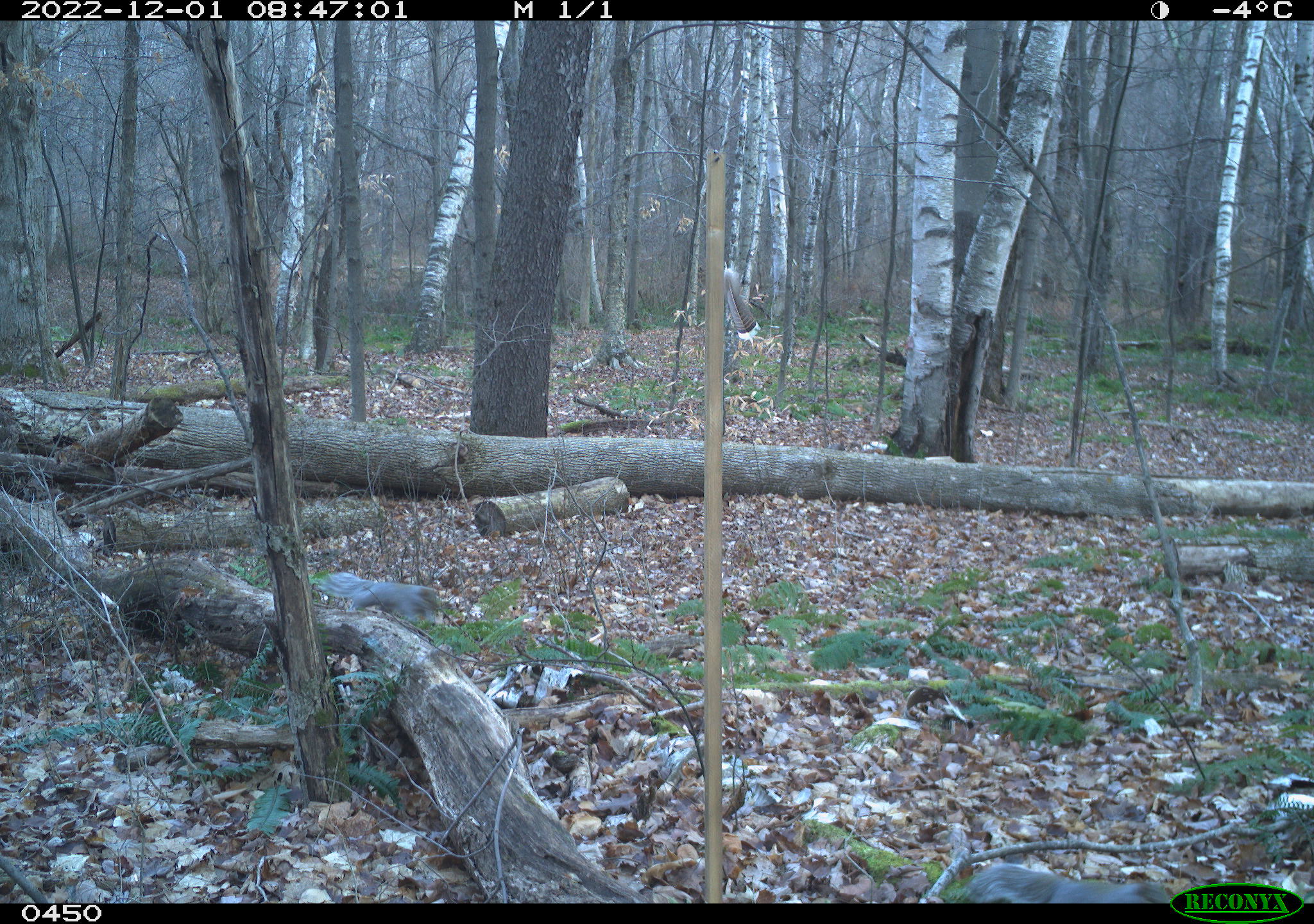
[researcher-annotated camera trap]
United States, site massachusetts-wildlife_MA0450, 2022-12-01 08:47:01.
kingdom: Animalia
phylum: Chordata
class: Mammalia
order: Rodentia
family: Sciuridae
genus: Sciurus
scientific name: Sciurus carolinensis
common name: gray squirrel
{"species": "gray squirrel (Sciurus carolinensis)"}